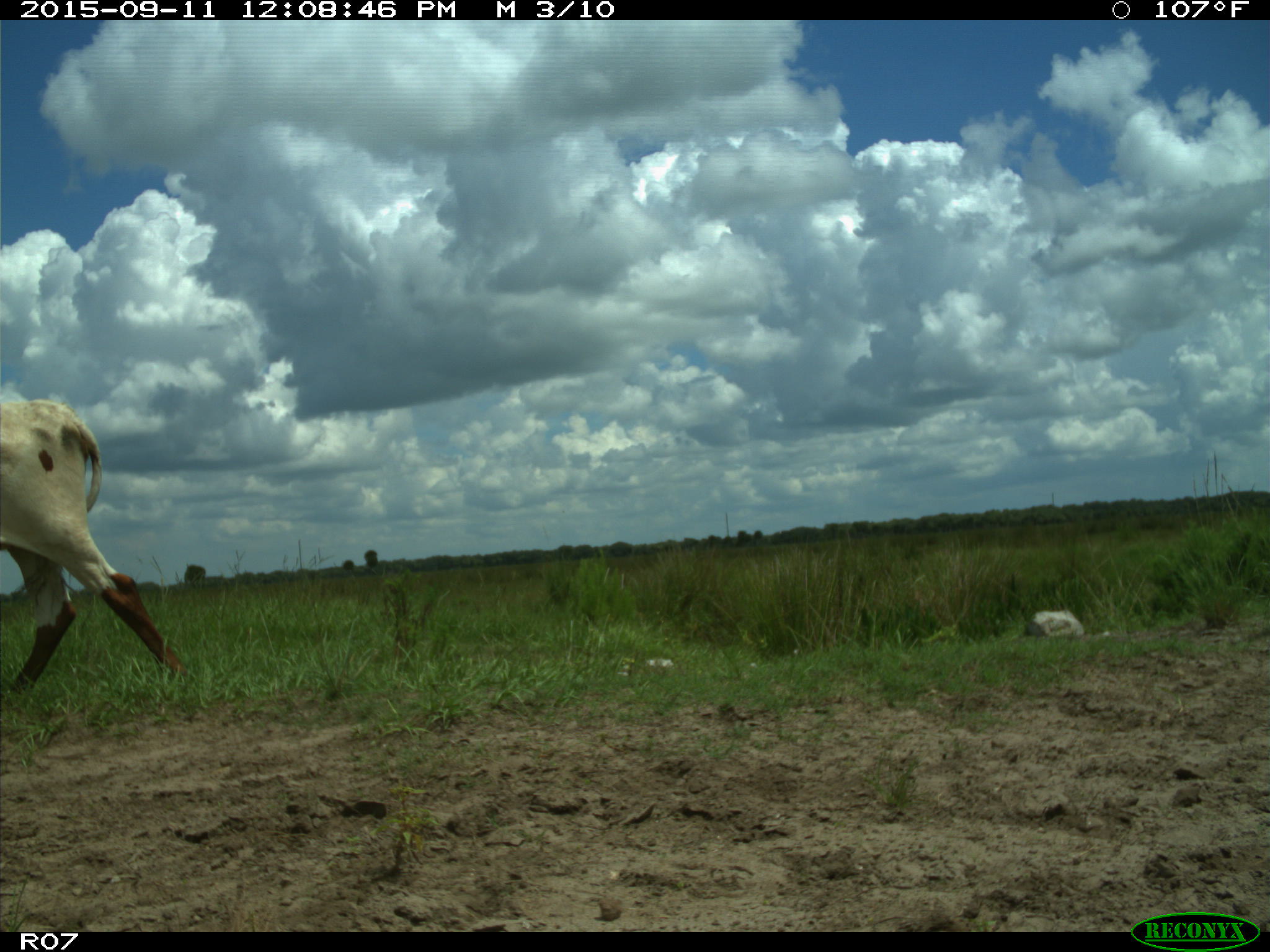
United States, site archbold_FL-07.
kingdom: Animalia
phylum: Chordata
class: Mammalia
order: Artiodactyla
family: Bovidae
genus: Bos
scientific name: Bos taurus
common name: domestic cow